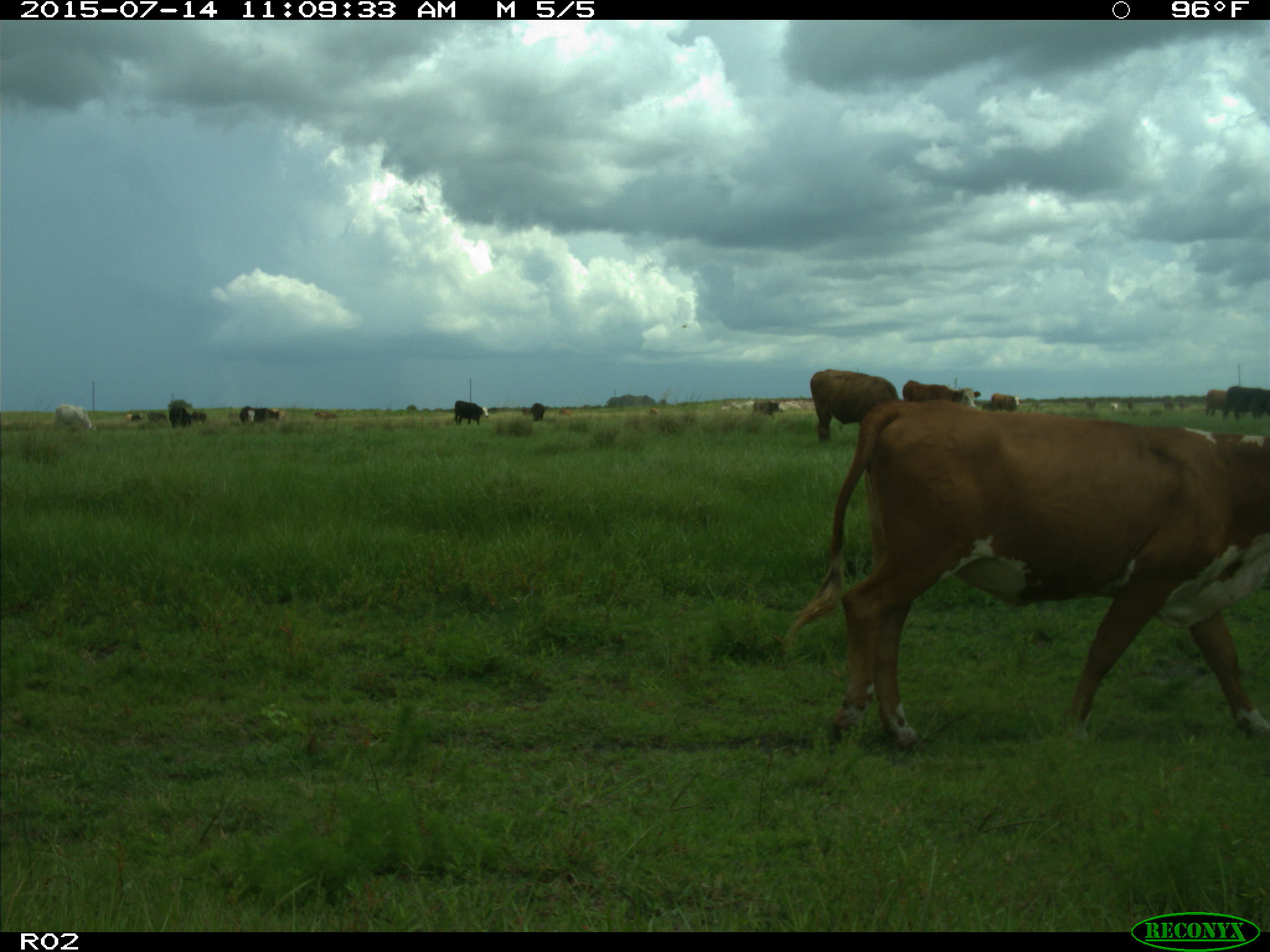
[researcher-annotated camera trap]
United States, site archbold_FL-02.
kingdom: Animalia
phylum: Chordata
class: Mammalia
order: Artiodactyla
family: Bovidae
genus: Bos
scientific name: Bos taurus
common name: domestic cow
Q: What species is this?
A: Bos taurus (domestic cow).